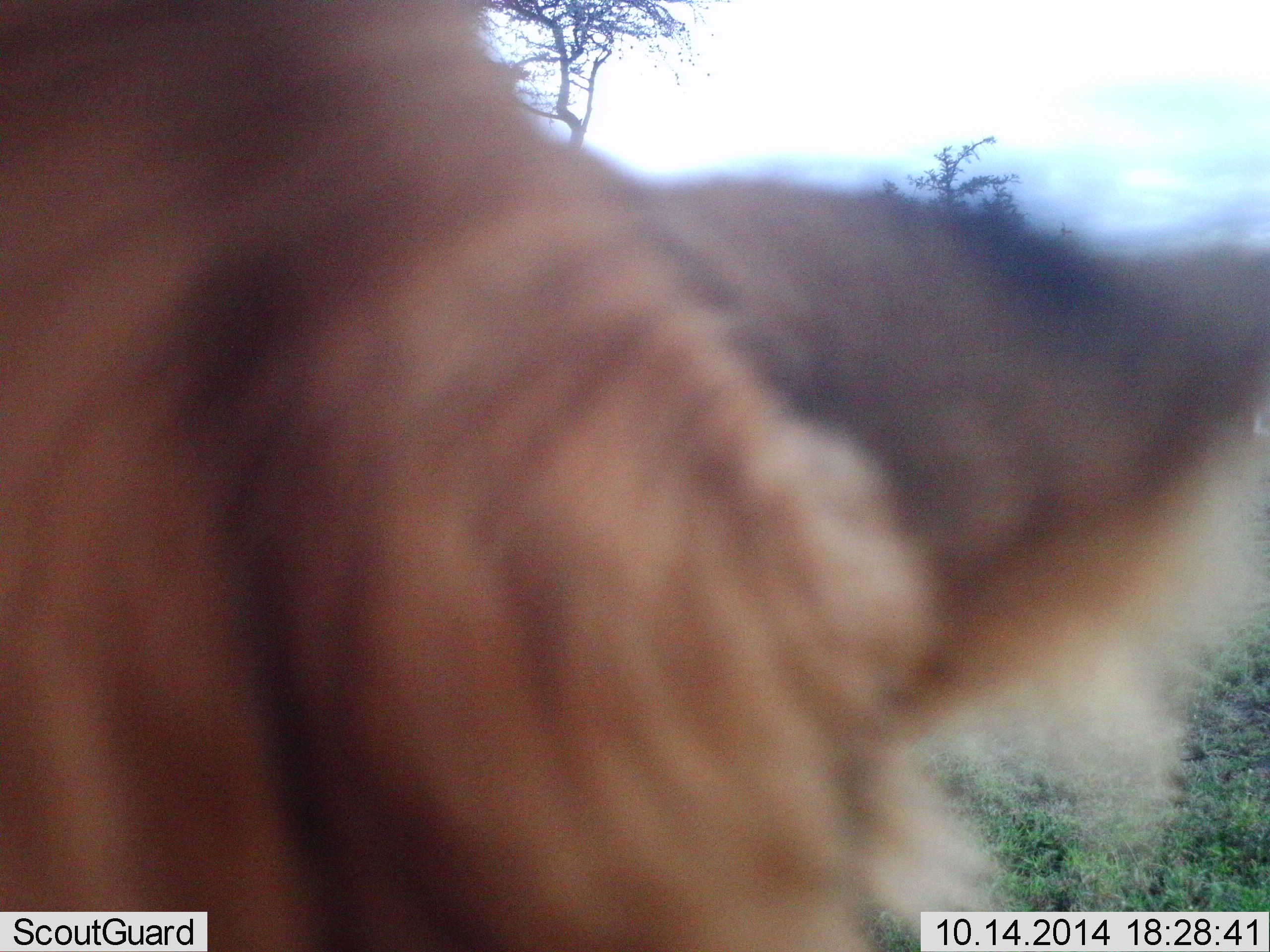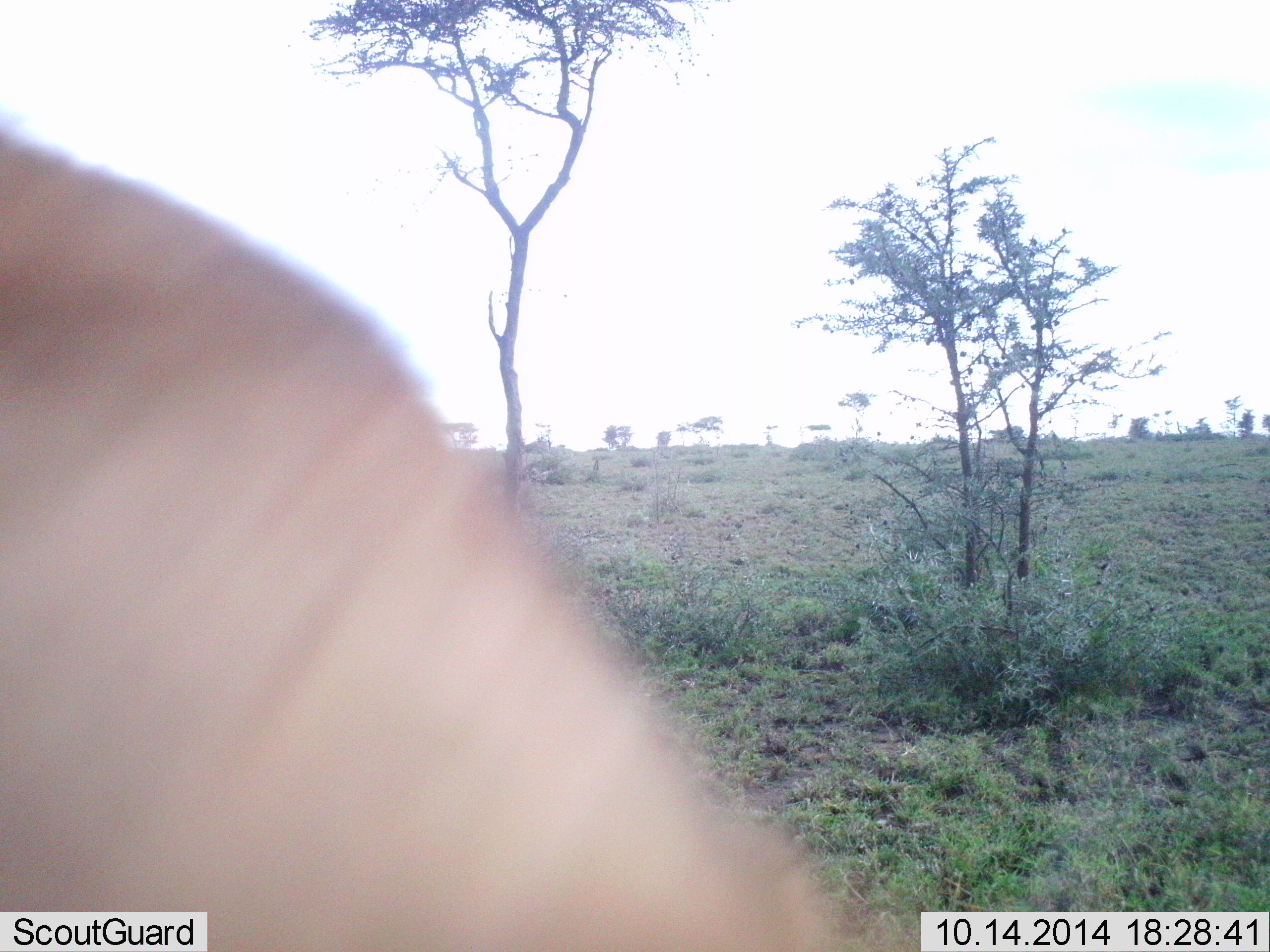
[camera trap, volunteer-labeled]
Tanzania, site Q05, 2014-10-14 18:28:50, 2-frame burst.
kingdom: Animalia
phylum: Chordata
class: Mammalia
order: Carnivora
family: Felidae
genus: Panthera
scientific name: Panthera leo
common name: lion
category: lionfemale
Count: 1.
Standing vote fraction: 33%.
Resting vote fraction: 17%.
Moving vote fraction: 67%.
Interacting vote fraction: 0%.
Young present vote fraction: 0%.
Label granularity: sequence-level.